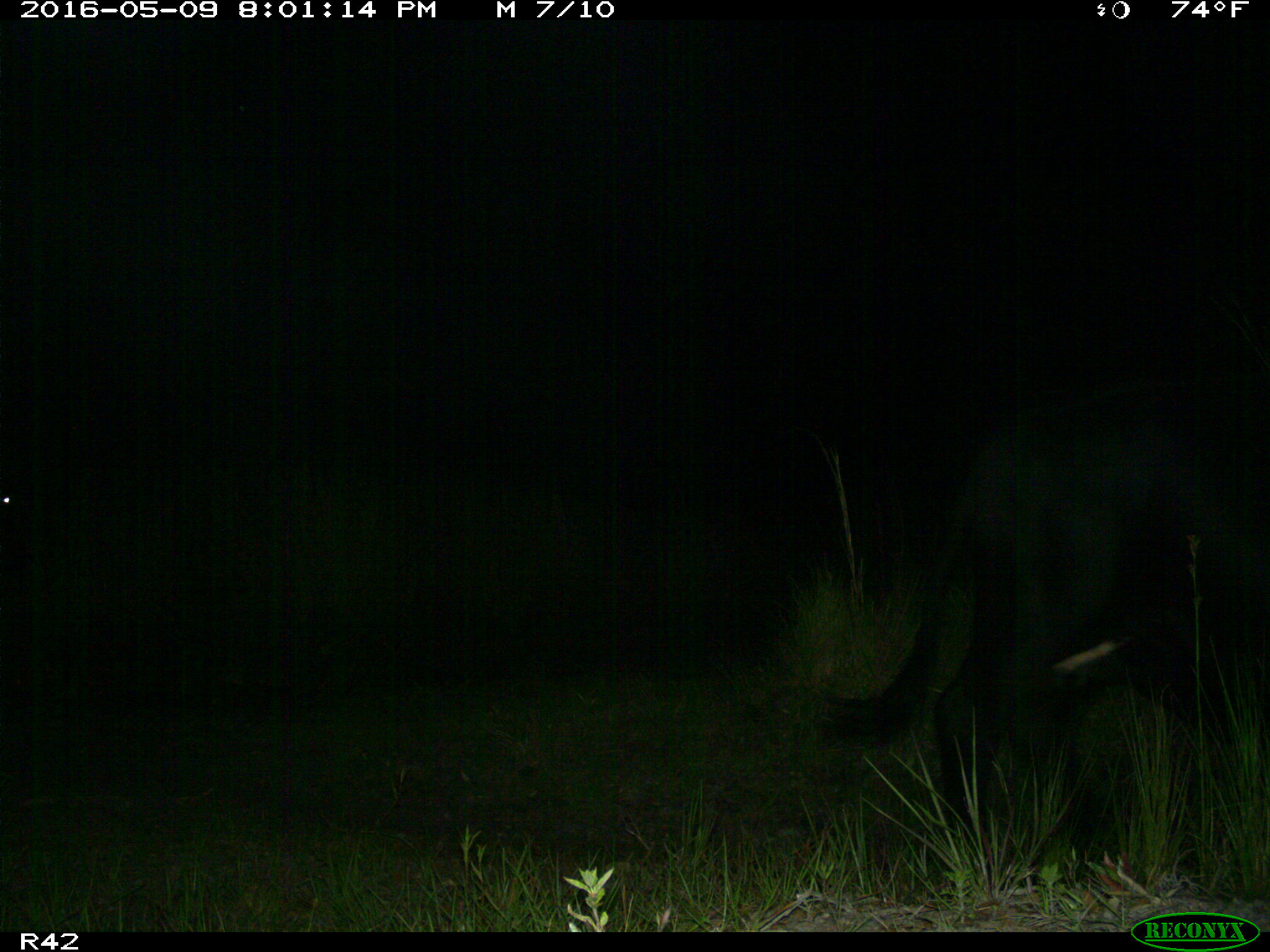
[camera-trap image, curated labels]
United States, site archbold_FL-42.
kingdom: Animalia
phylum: Chordata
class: Mammalia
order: Artiodactyla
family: Bovidae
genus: Bos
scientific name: Bos taurus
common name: domestic cow